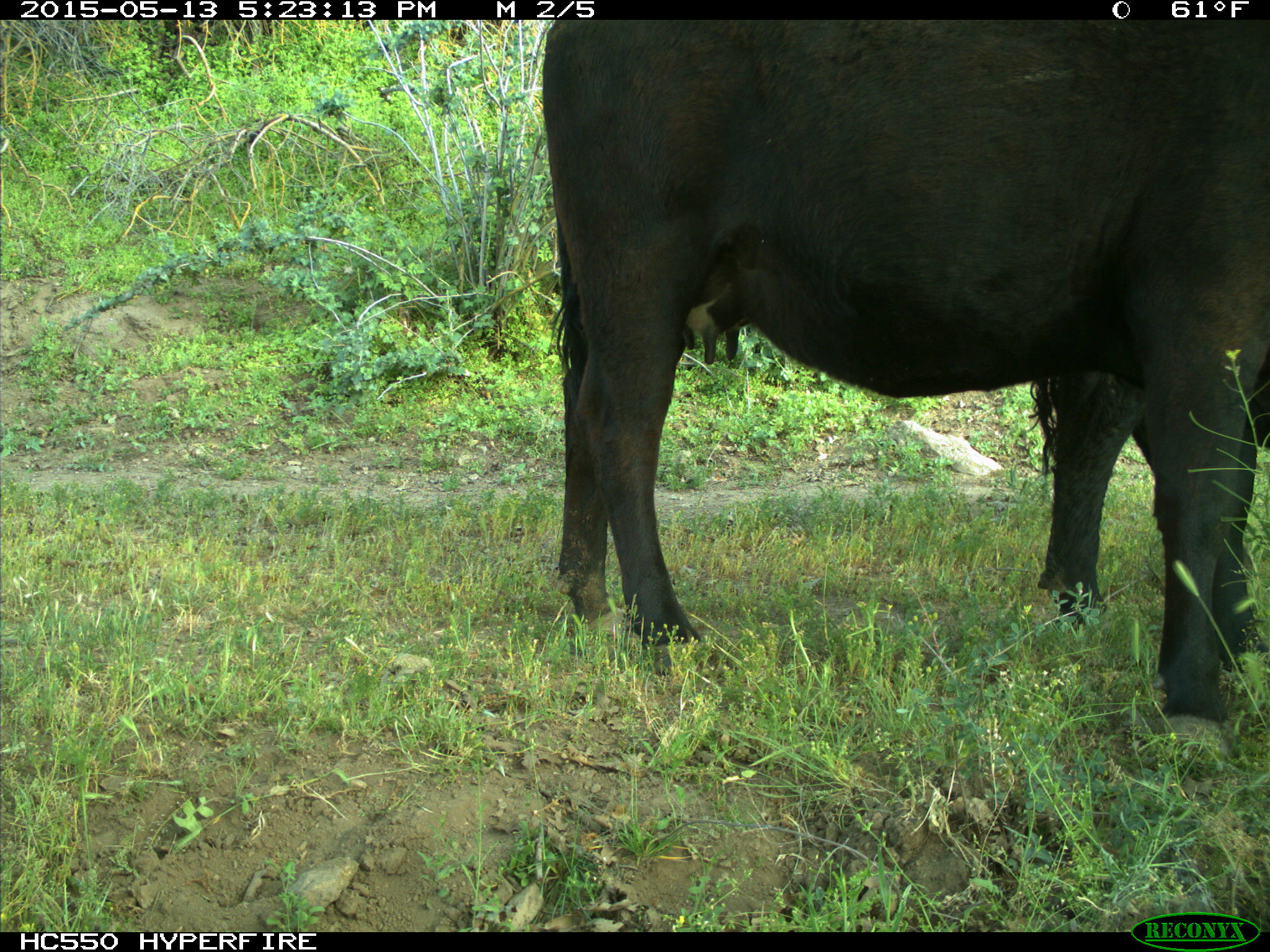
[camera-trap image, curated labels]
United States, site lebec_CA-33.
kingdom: Animalia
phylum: Chordata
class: Mammalia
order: Artiodactyla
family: Bovidae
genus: Bos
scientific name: Bos taurus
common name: domestic cow